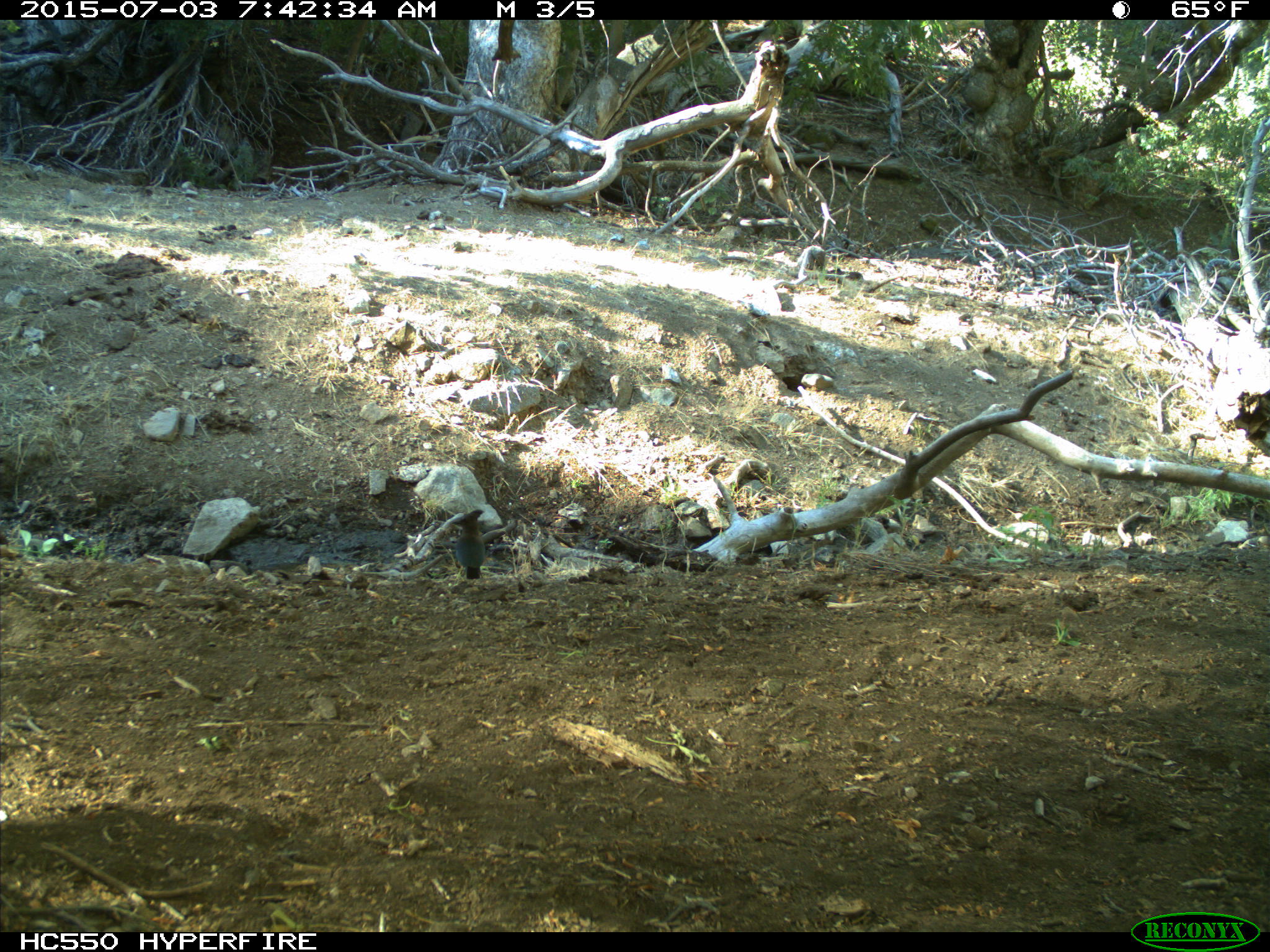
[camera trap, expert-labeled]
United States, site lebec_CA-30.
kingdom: Animalia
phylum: Chordata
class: Aves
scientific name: Aves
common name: birds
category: unidentified bird